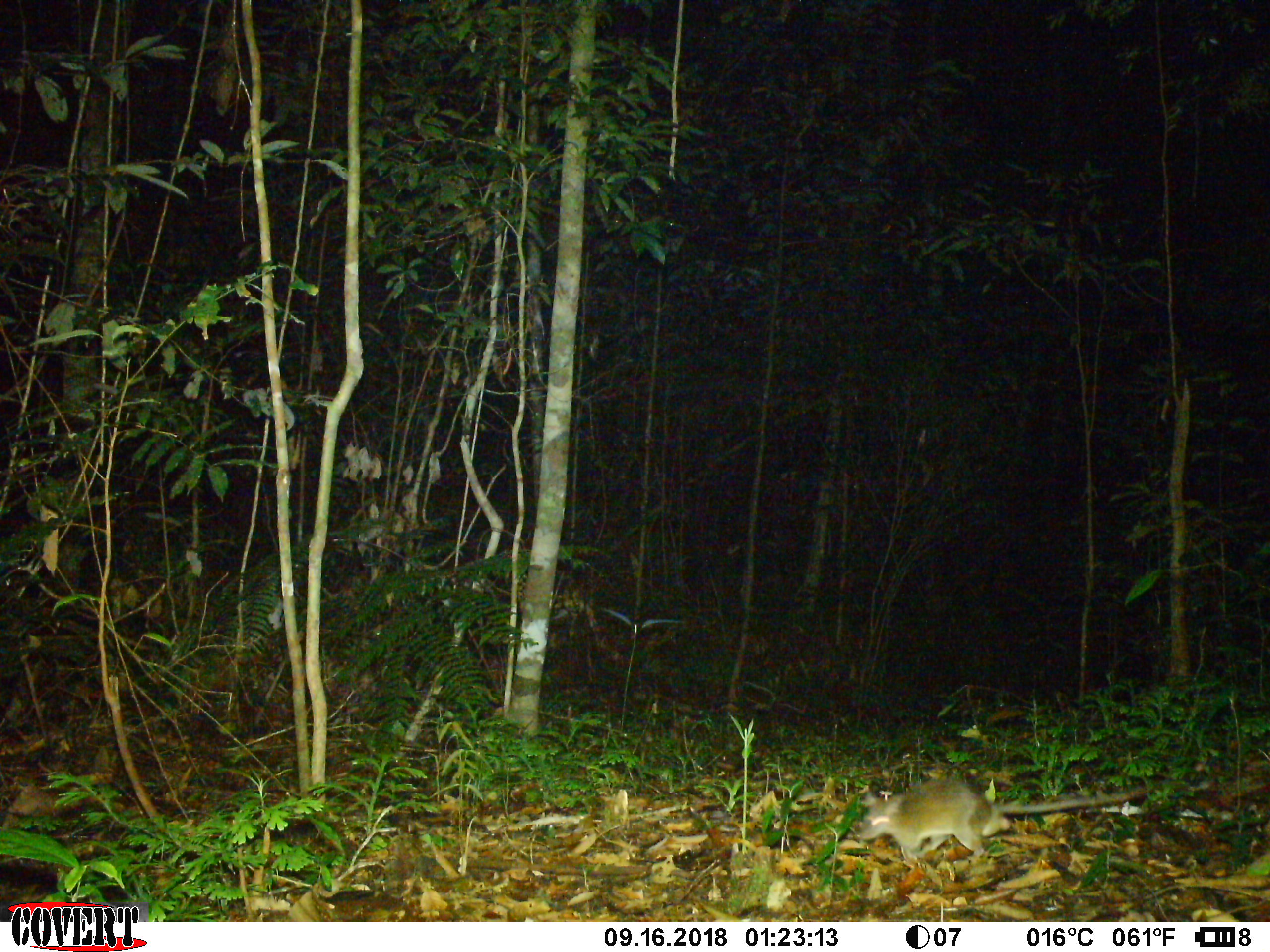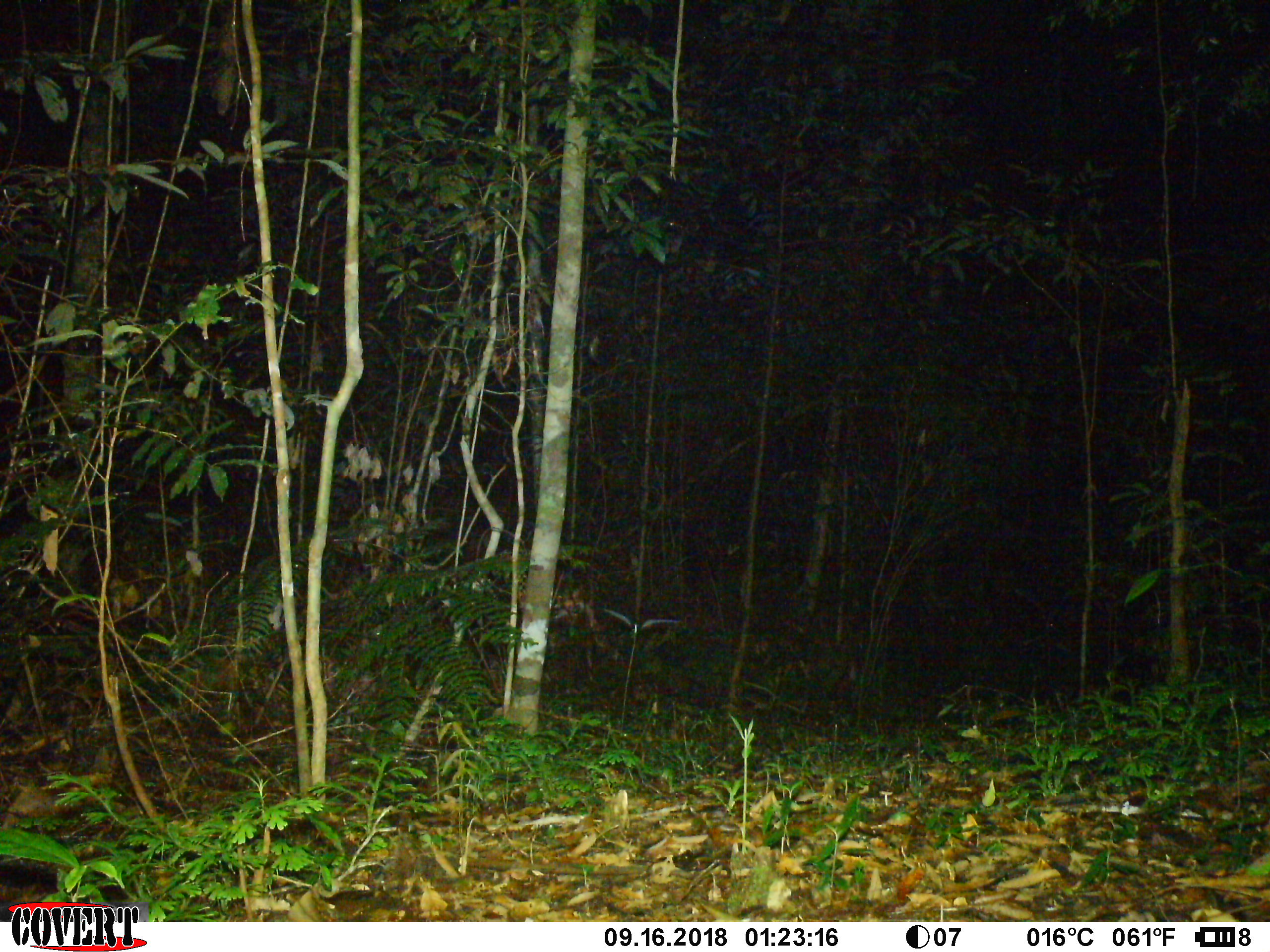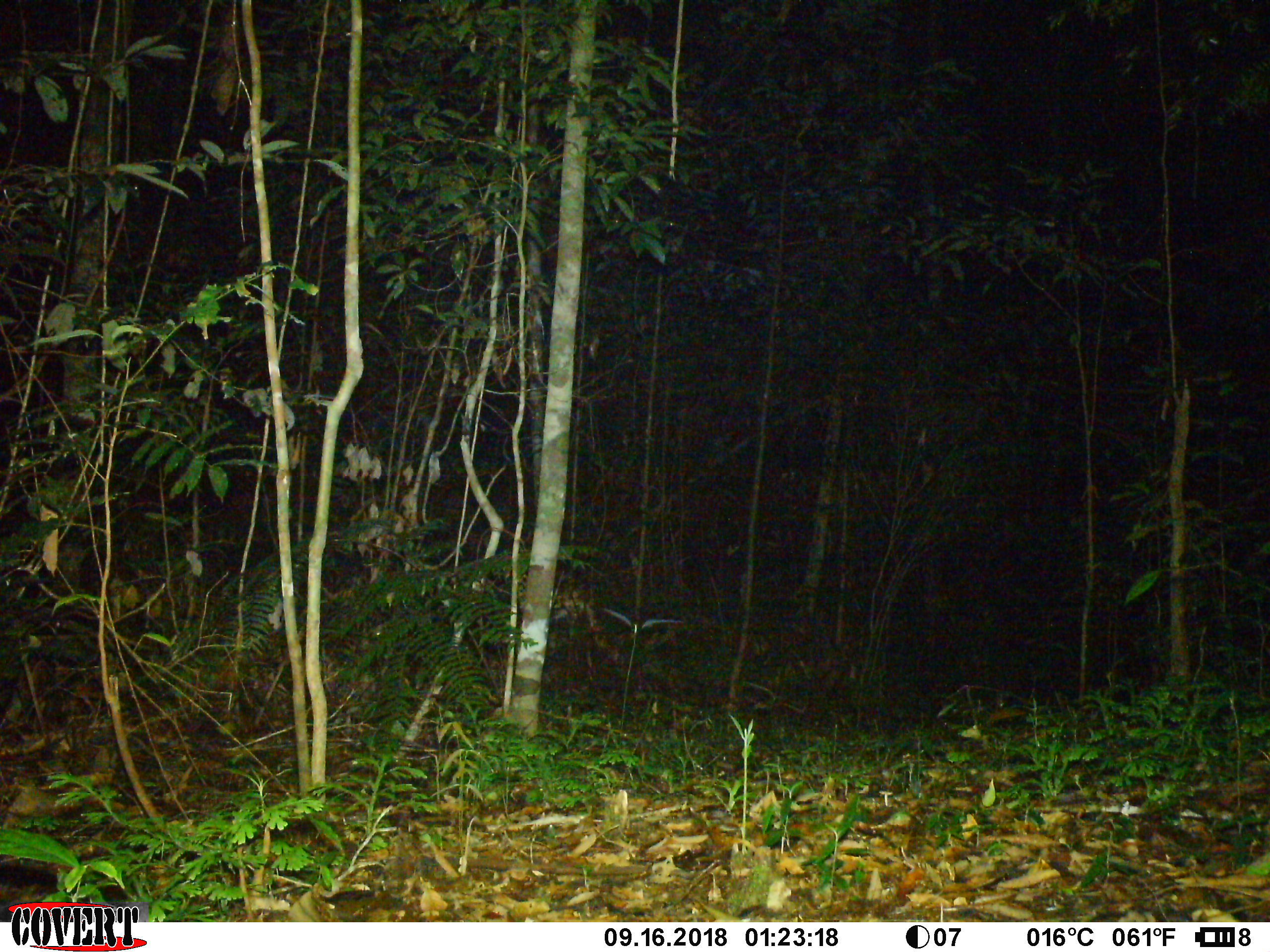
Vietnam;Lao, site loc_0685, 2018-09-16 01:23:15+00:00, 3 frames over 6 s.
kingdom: Animalia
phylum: Chordata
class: Mammalia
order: Rodentia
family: Muridae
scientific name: Muridae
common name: old-world mice and rats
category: unidentified murid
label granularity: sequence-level